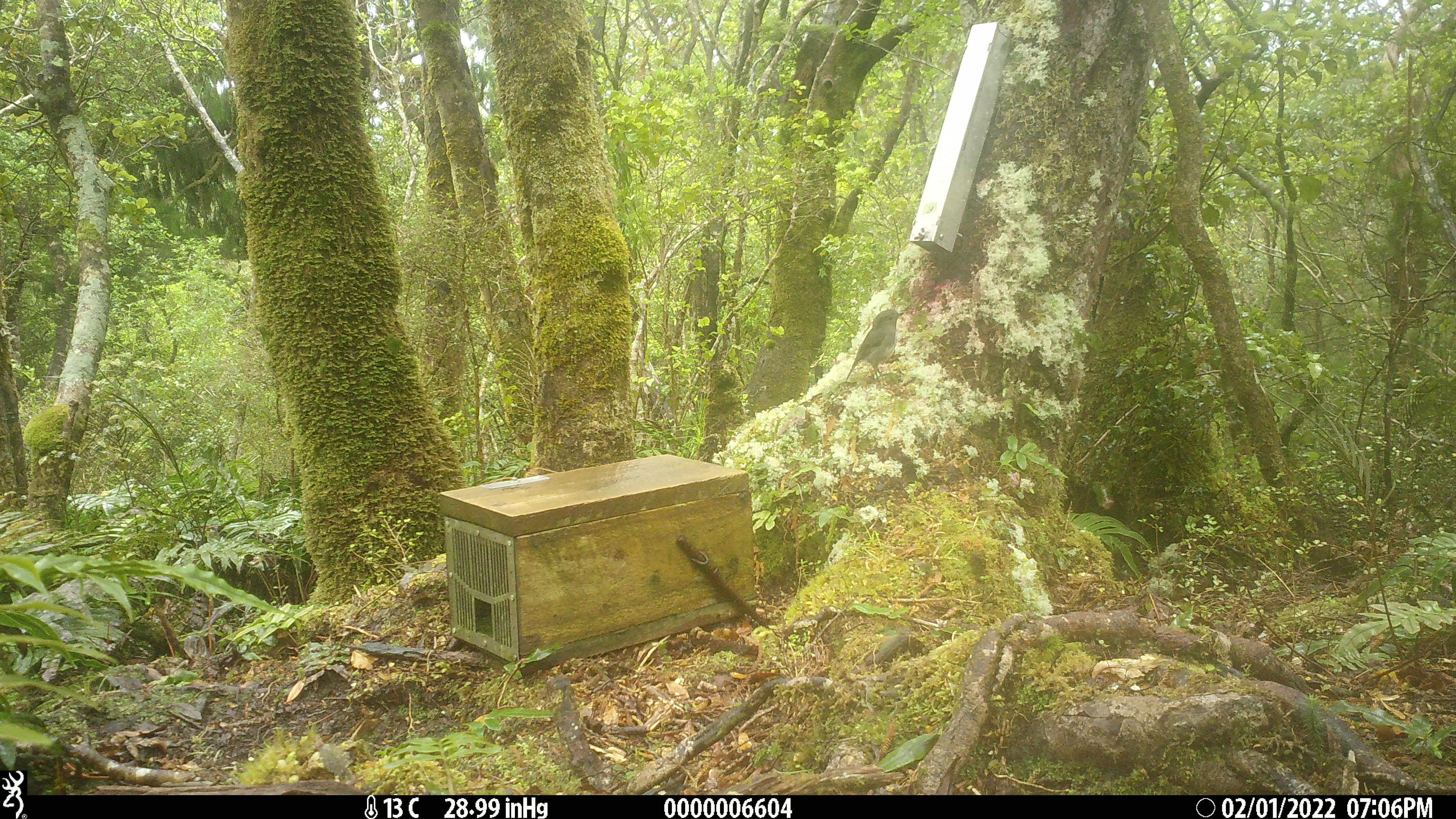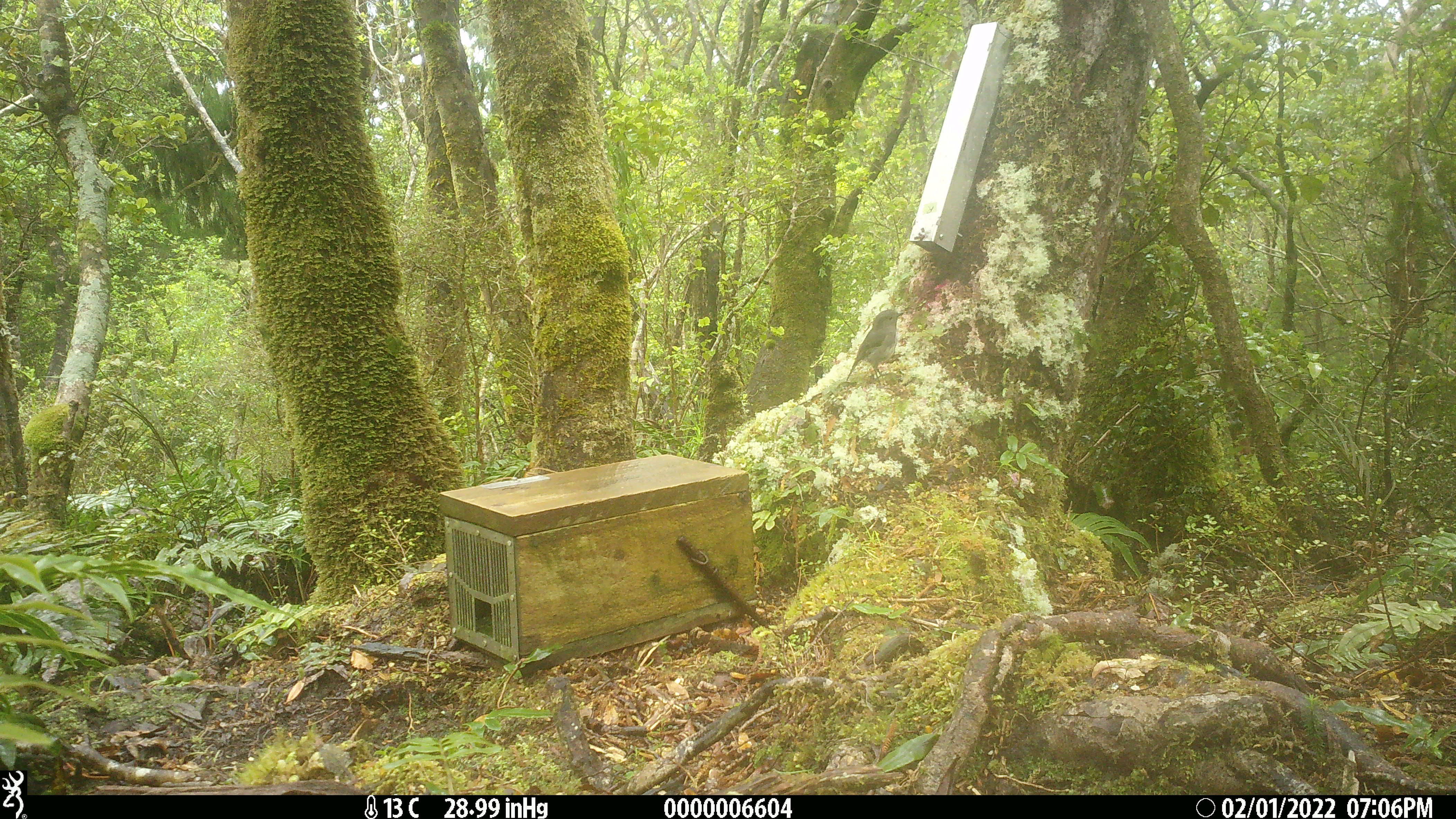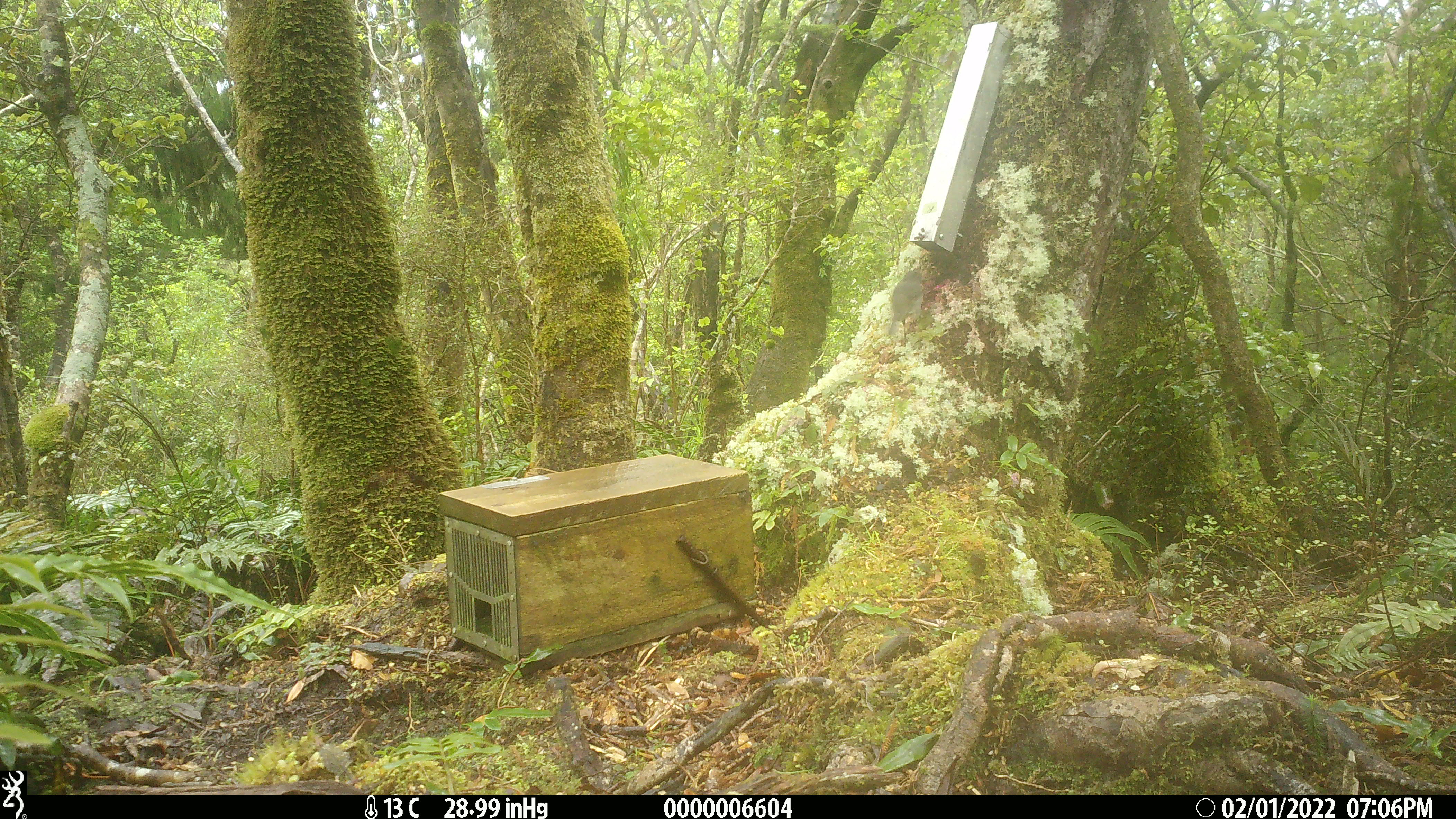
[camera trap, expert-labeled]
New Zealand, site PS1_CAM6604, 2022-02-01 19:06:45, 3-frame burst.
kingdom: Animalia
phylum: Chordata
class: Aves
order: Passeriformes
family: Petroicidae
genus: Petroica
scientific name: Petroica australis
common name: new zealand robin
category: robin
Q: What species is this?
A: Robin (new zealand robin) (Petroica australis).